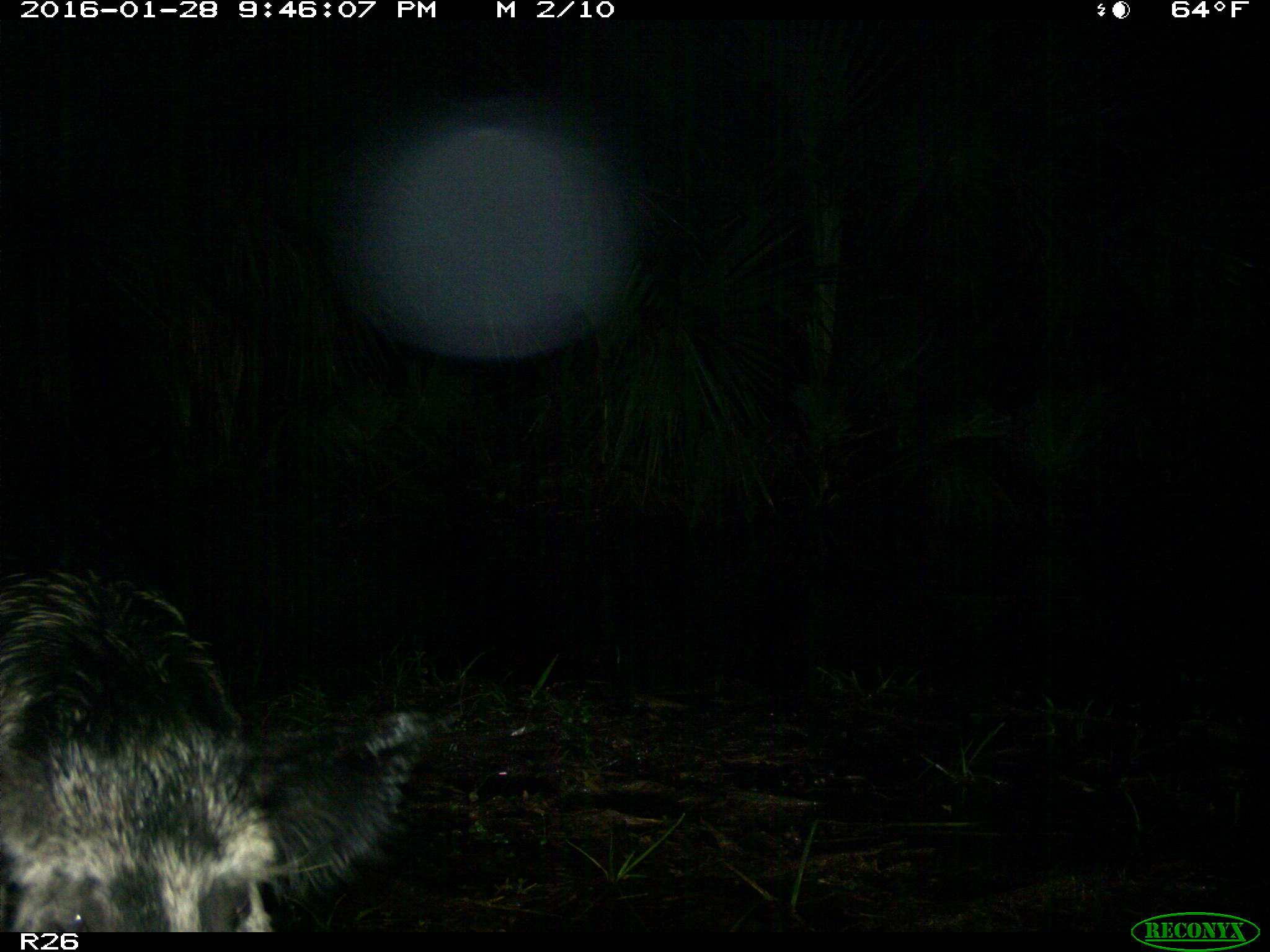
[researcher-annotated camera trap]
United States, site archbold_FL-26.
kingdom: Animalia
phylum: Chordata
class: Mammalia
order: Artiodactyla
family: Suidae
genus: Sus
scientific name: Sus scrofa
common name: wild boar